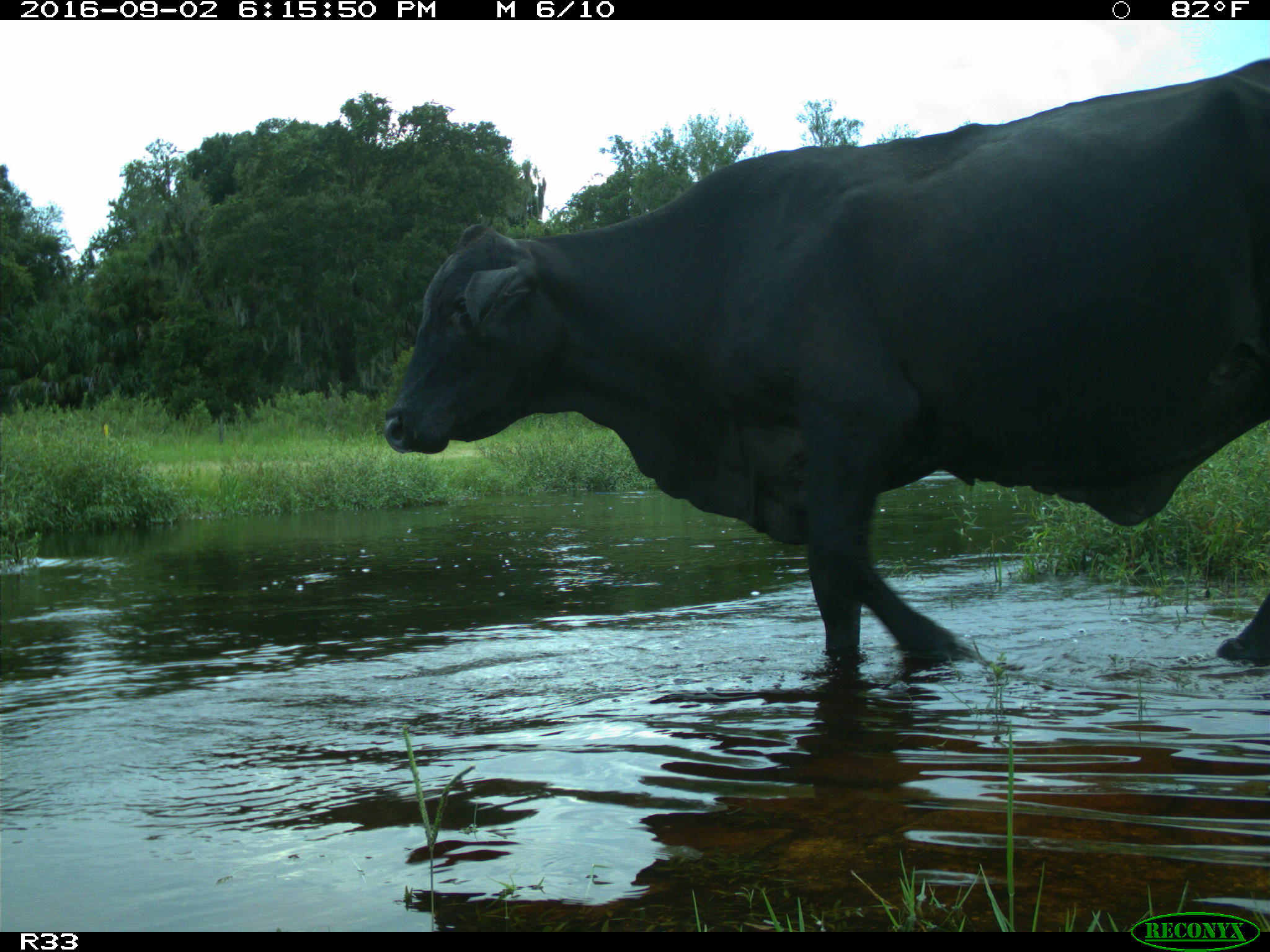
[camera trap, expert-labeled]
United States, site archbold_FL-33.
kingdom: Animalia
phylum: Chordata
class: Mammalia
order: Artiodactyla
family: Bovidae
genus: Bos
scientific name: Bos taurus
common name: domestic cow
Bos taurus (domestic cow).